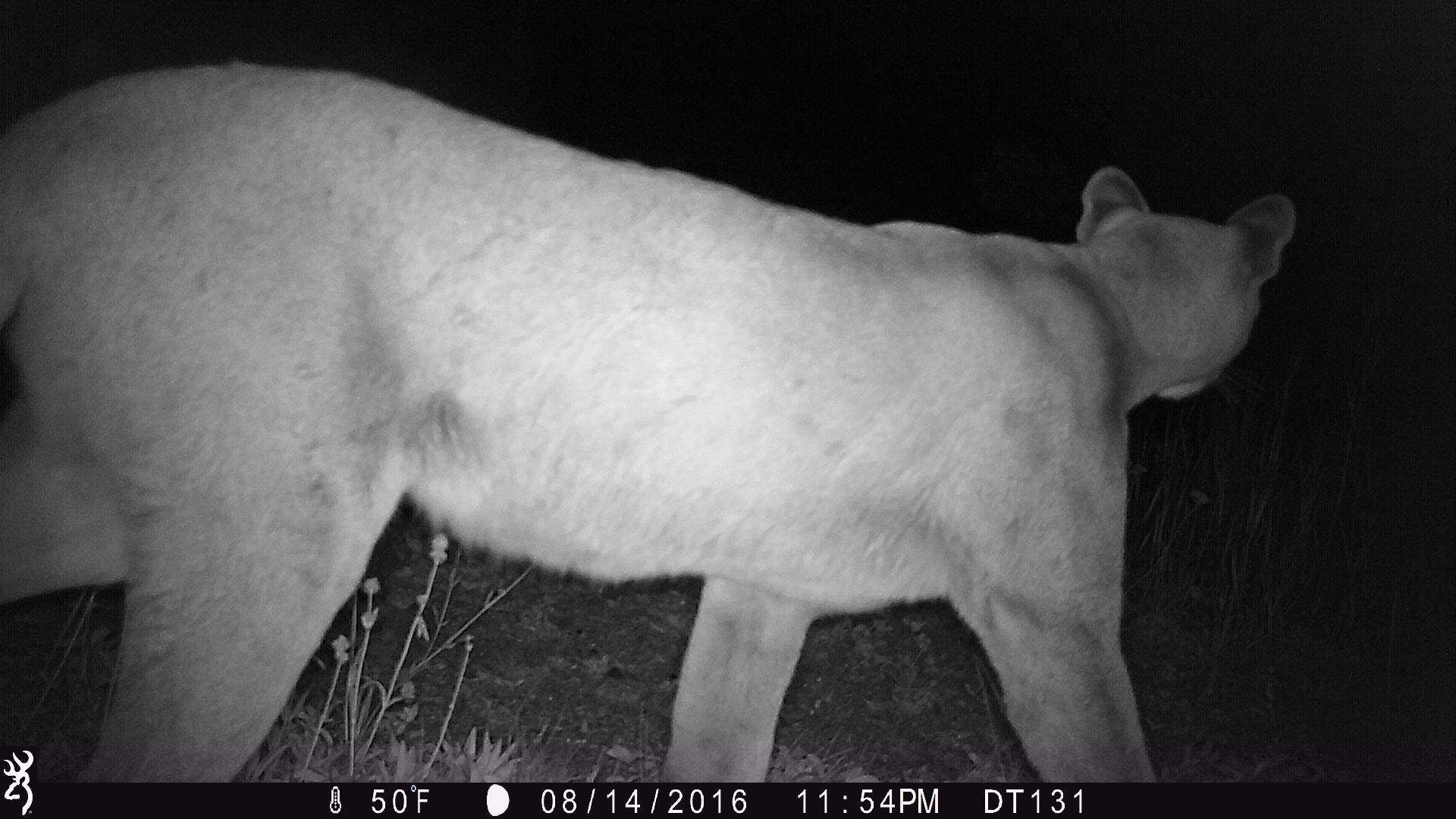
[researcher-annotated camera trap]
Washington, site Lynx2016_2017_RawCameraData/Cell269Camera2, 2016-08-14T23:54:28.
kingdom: Animalia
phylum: Chordata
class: Mammalia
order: Carnivora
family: Felidae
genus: Puma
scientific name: Puma concolor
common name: mountain lion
Puma concolor (mountain lion). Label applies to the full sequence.